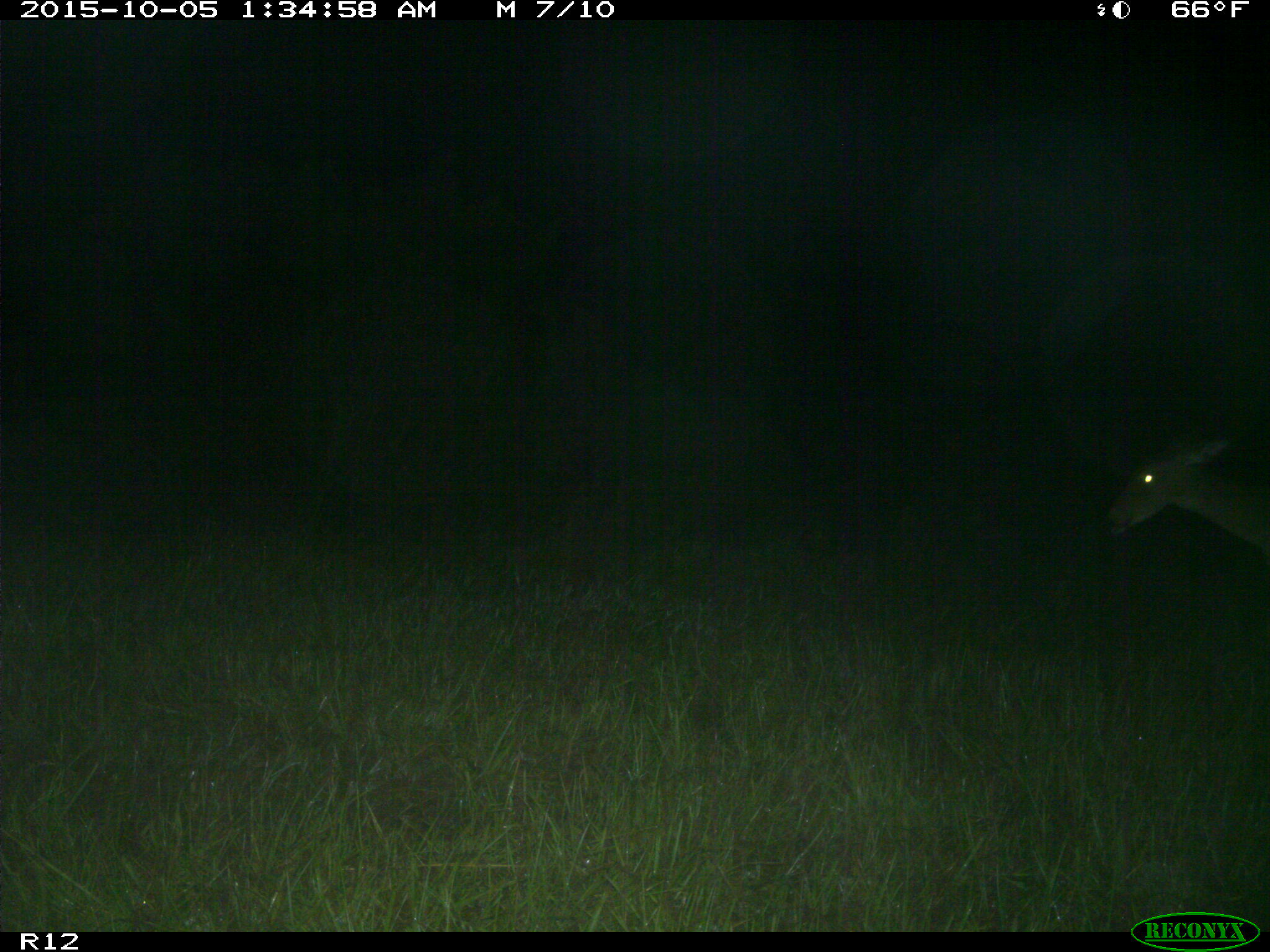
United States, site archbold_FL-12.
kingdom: Animalia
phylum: Chordata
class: Mammalia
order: Artiodactyla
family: Cervidae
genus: Odocoileus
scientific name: Odocoileus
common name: deer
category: unidentified deer